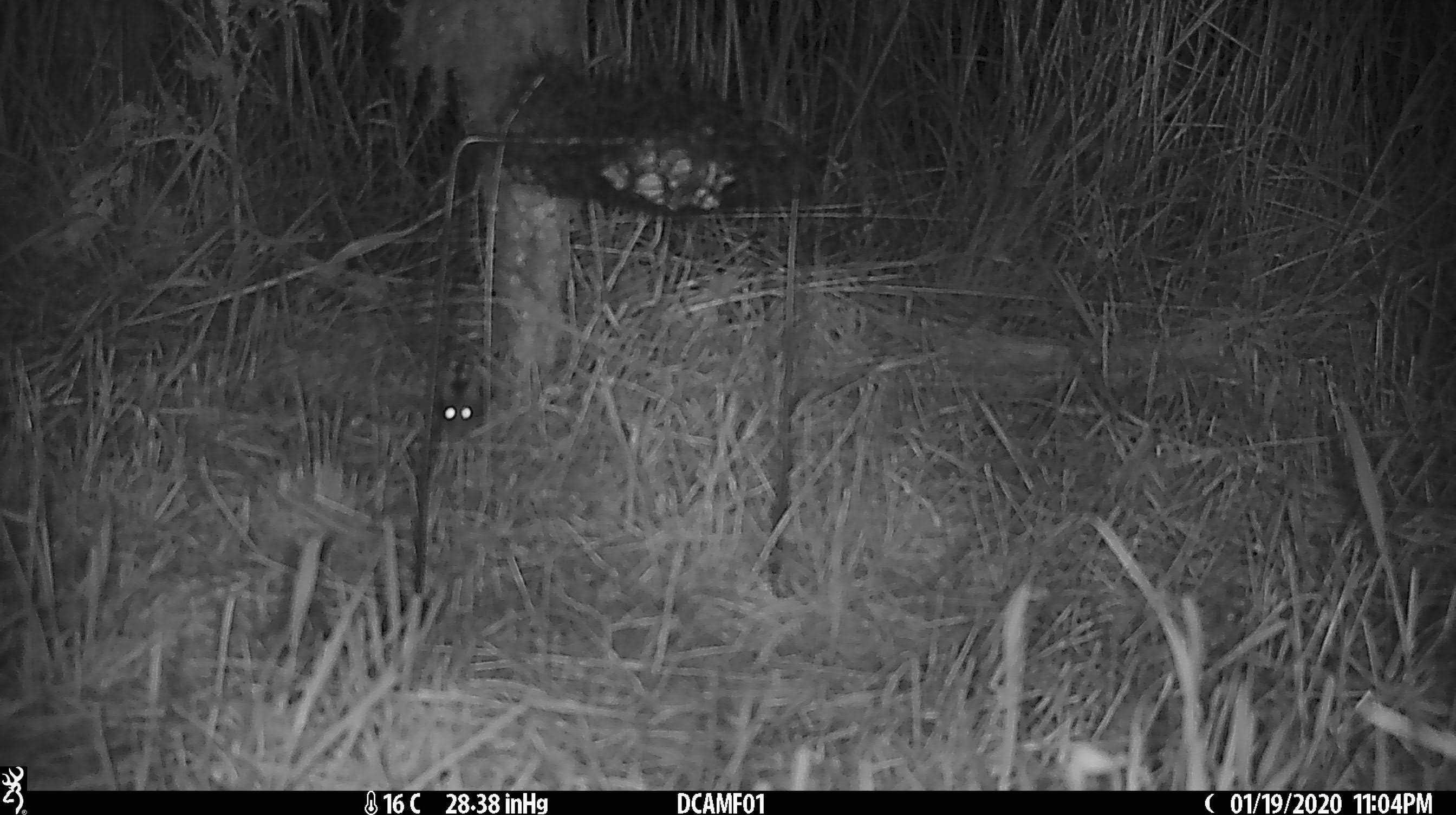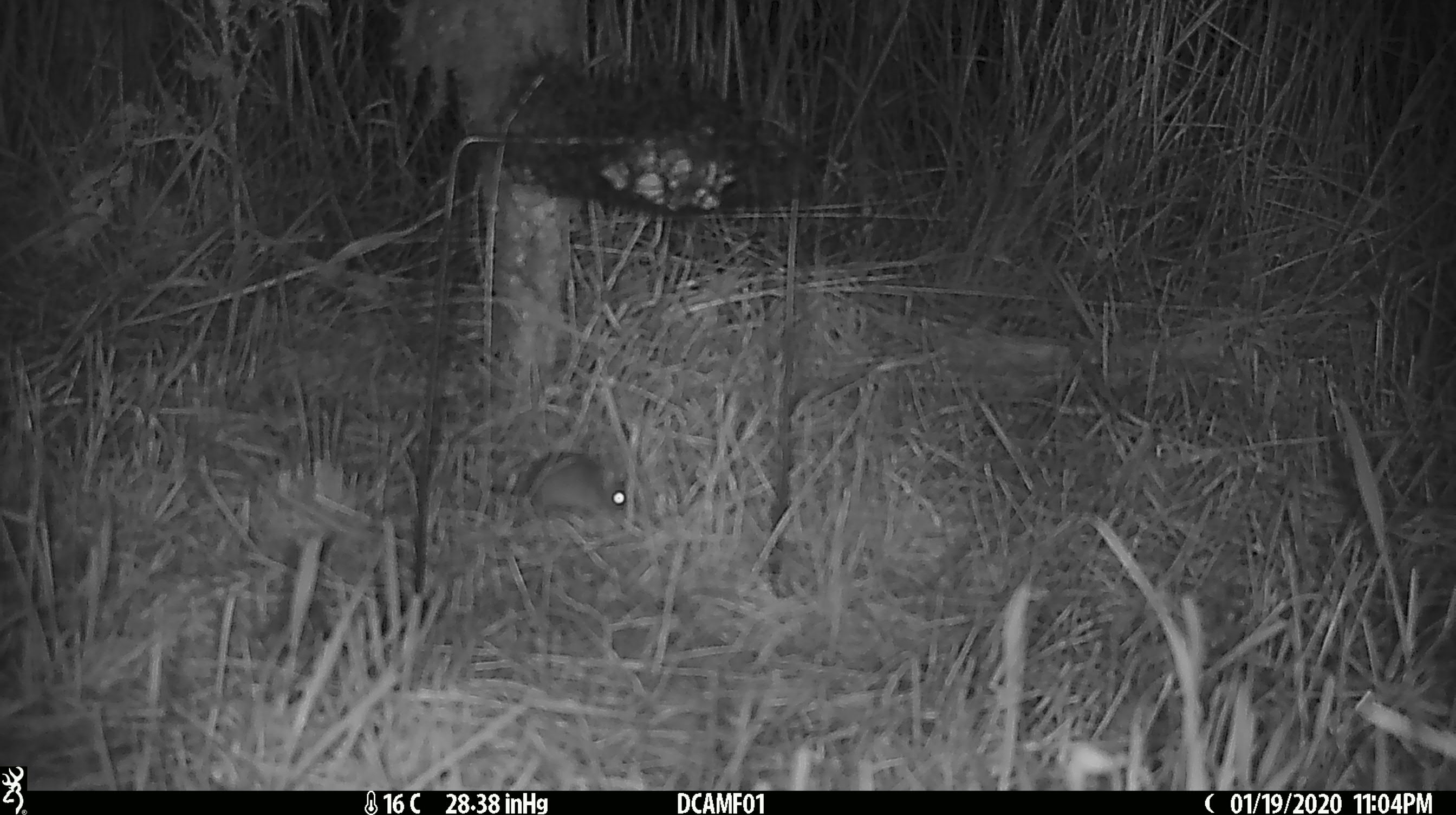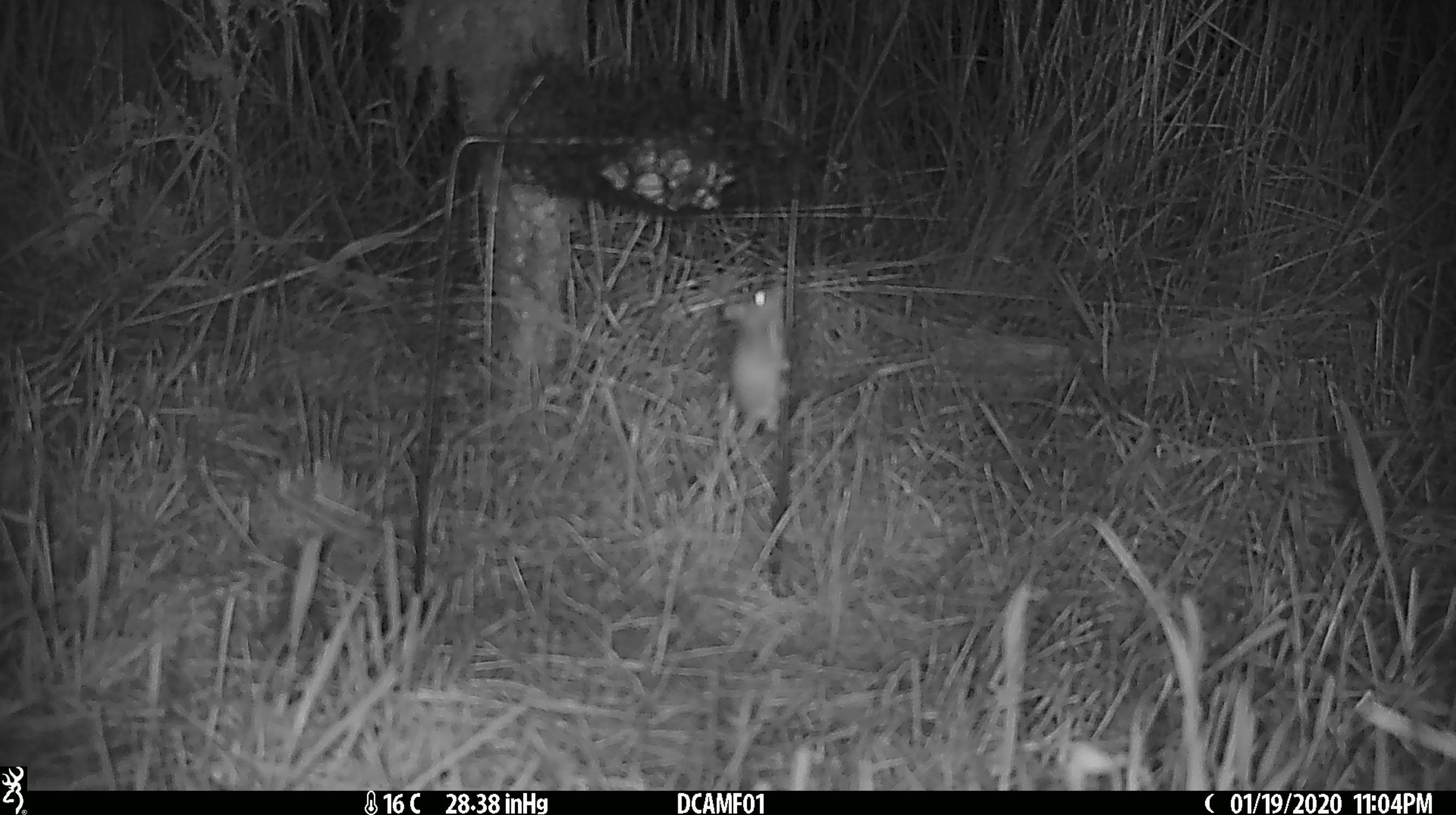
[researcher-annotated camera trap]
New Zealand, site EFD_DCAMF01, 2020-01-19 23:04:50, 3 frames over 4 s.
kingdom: Animalia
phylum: Chordata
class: Mammalia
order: Rodentia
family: Muridae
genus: Mus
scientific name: Mus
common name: mouse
Mouse (Mus).